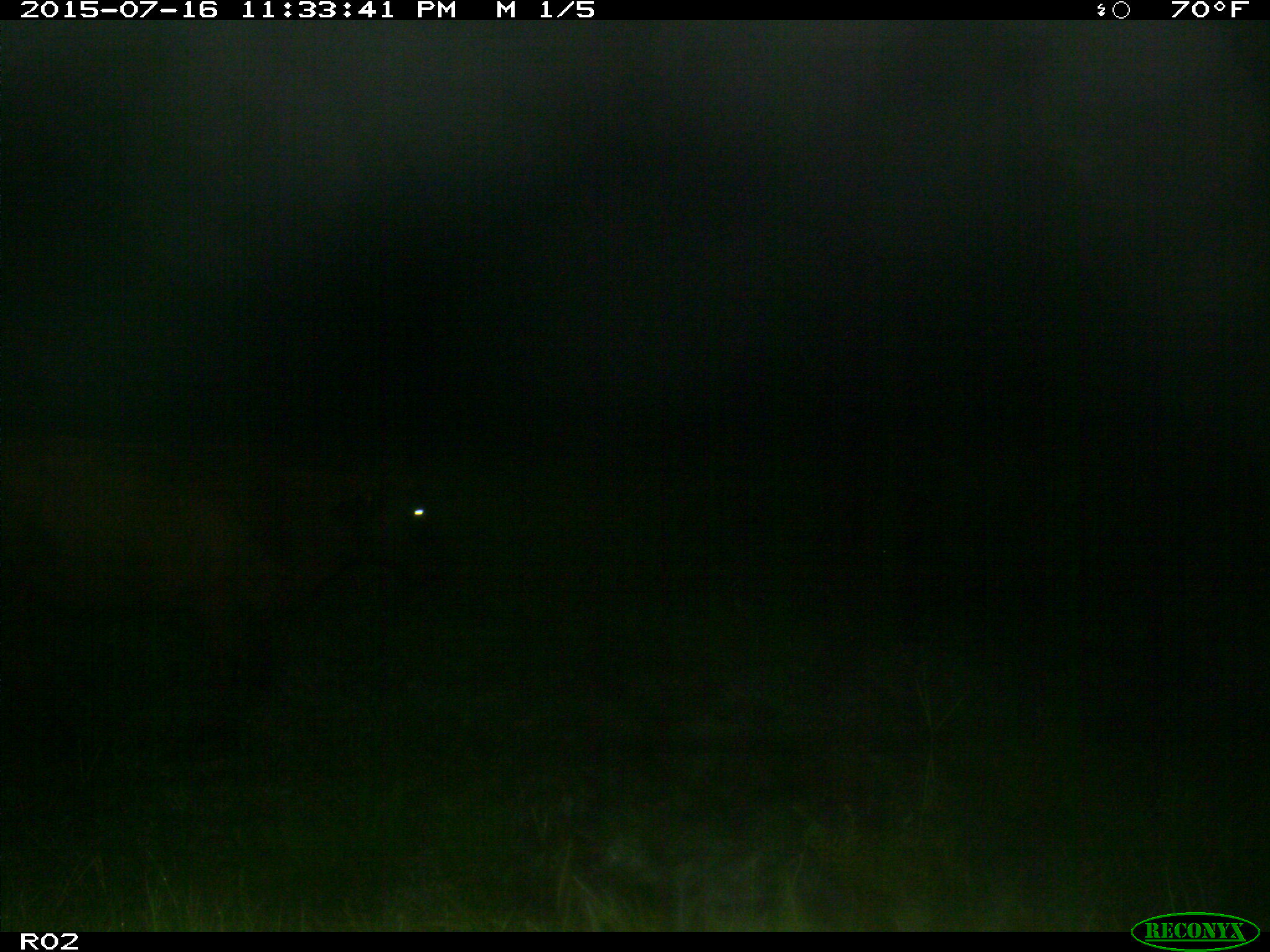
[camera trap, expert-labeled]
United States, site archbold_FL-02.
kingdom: Animalia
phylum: Chordata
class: Mammalia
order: Artiodactyla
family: Bovidae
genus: Bos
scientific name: Bos taurus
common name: domestic cow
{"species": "Bos taurus (domestic cow)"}